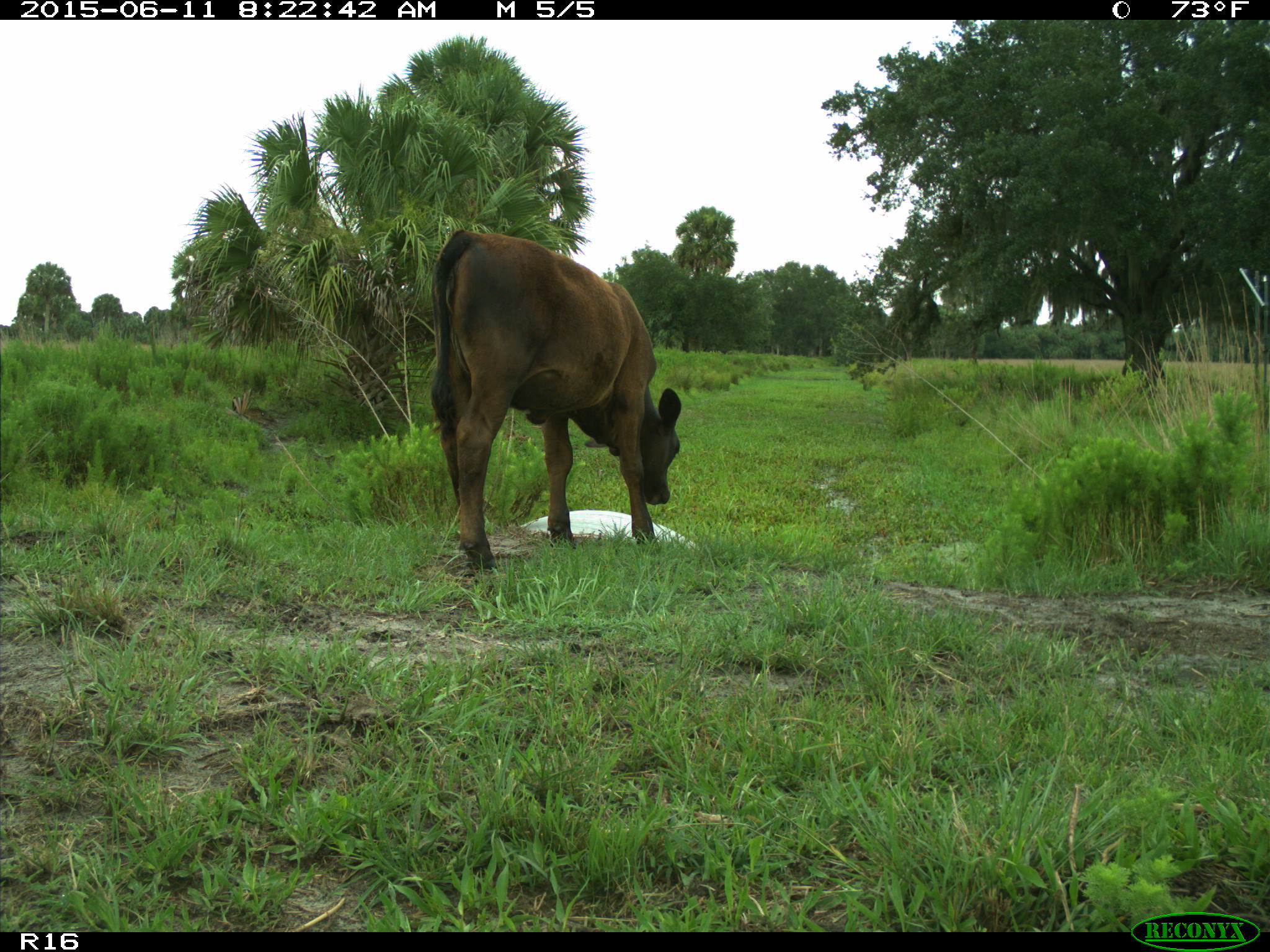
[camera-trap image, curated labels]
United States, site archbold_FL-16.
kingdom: Animalia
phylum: Chordata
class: Mammalia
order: Artiodactyla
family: Bovidae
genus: Bos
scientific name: Bos taurus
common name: domestic cow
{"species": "Bos taurus (domestic cow)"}